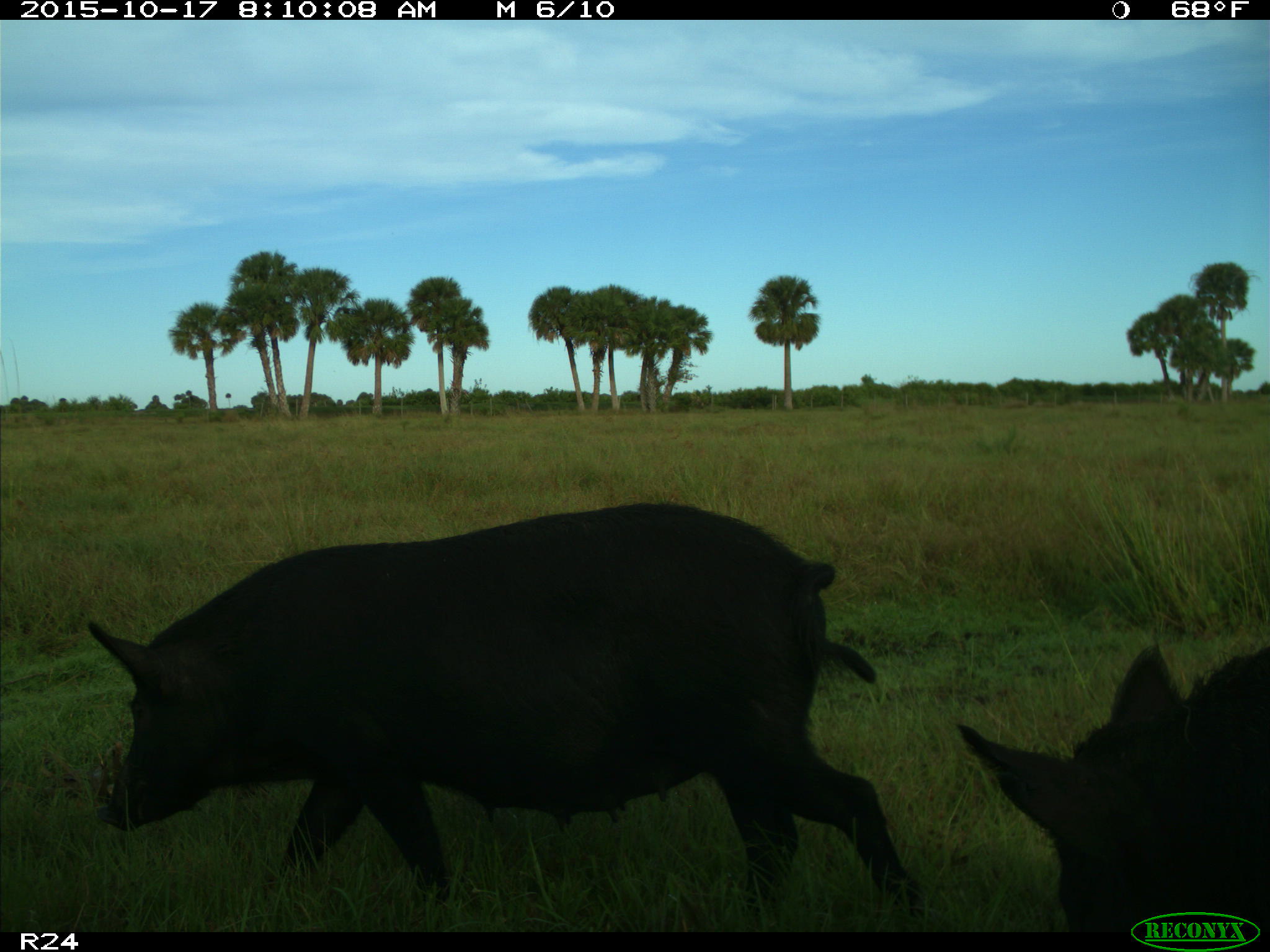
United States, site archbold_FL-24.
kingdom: Animalia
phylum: Chordata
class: Mammalia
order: Artiodactyla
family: Suidae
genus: Sus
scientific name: Sus scrofa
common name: wild boar